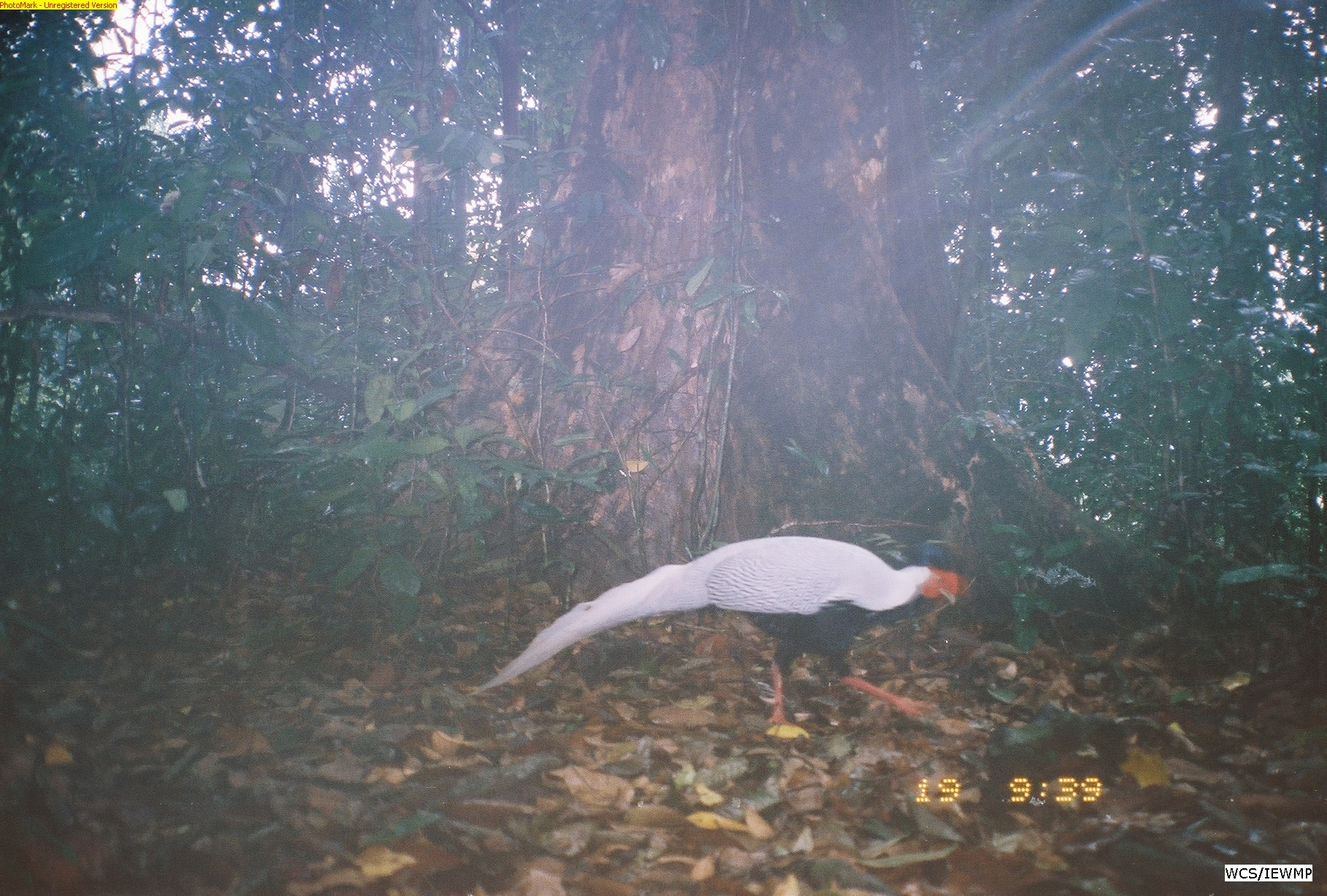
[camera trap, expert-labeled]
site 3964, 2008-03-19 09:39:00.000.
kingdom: Animalia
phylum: Chordata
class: Aves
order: Galliformes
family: Phasianidae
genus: Lophura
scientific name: Lophura nycthemera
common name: silver pheasant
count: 1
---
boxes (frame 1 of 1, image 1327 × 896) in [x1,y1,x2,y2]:
lophura nycthemera: [466,532,964,743]